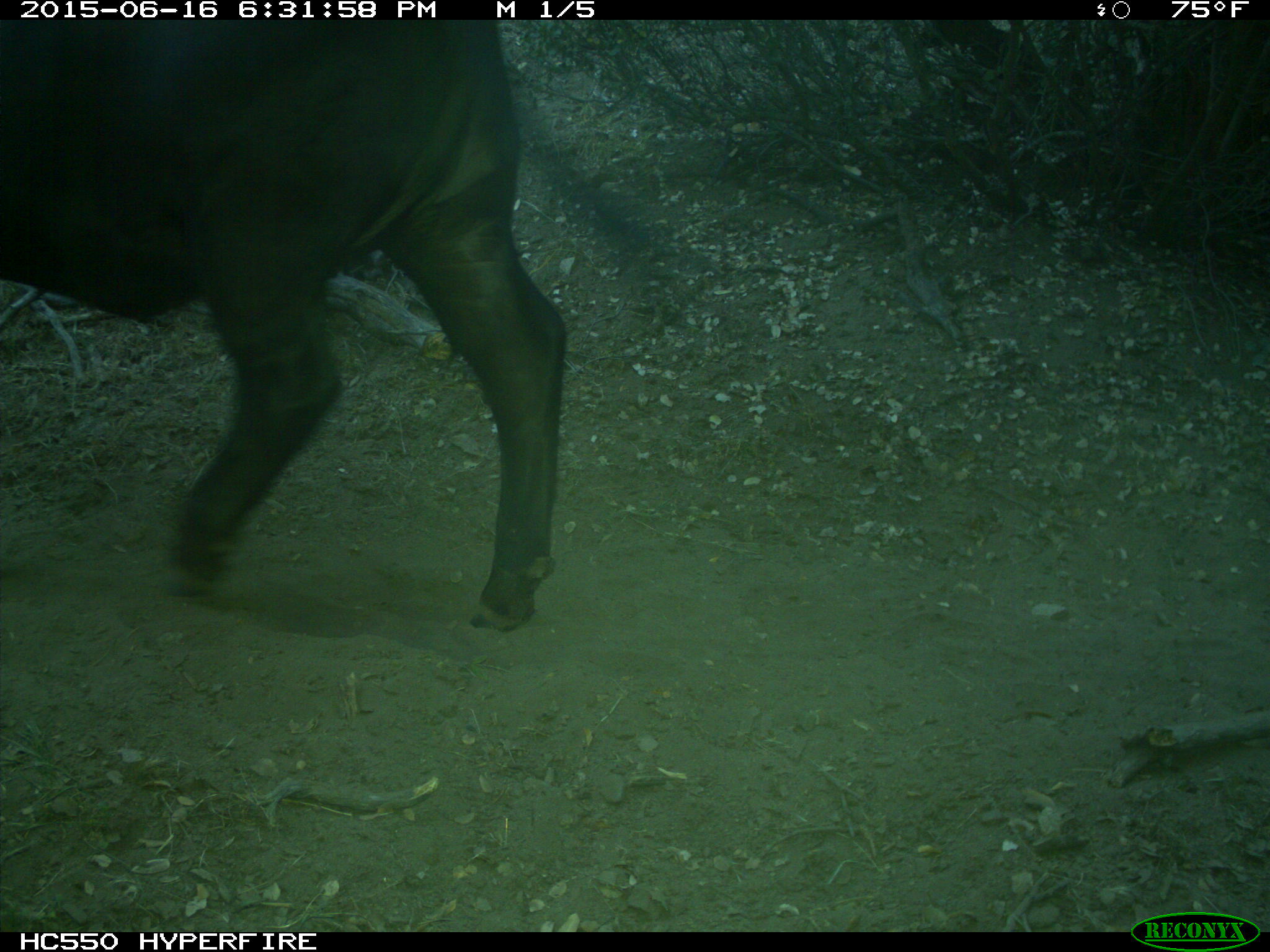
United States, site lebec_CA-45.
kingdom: Animalia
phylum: Chordata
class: Mammalia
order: Artiodactyla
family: Bovidae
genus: Bos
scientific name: Bos taurus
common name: domestic cow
Bos taurus (domestic cow).